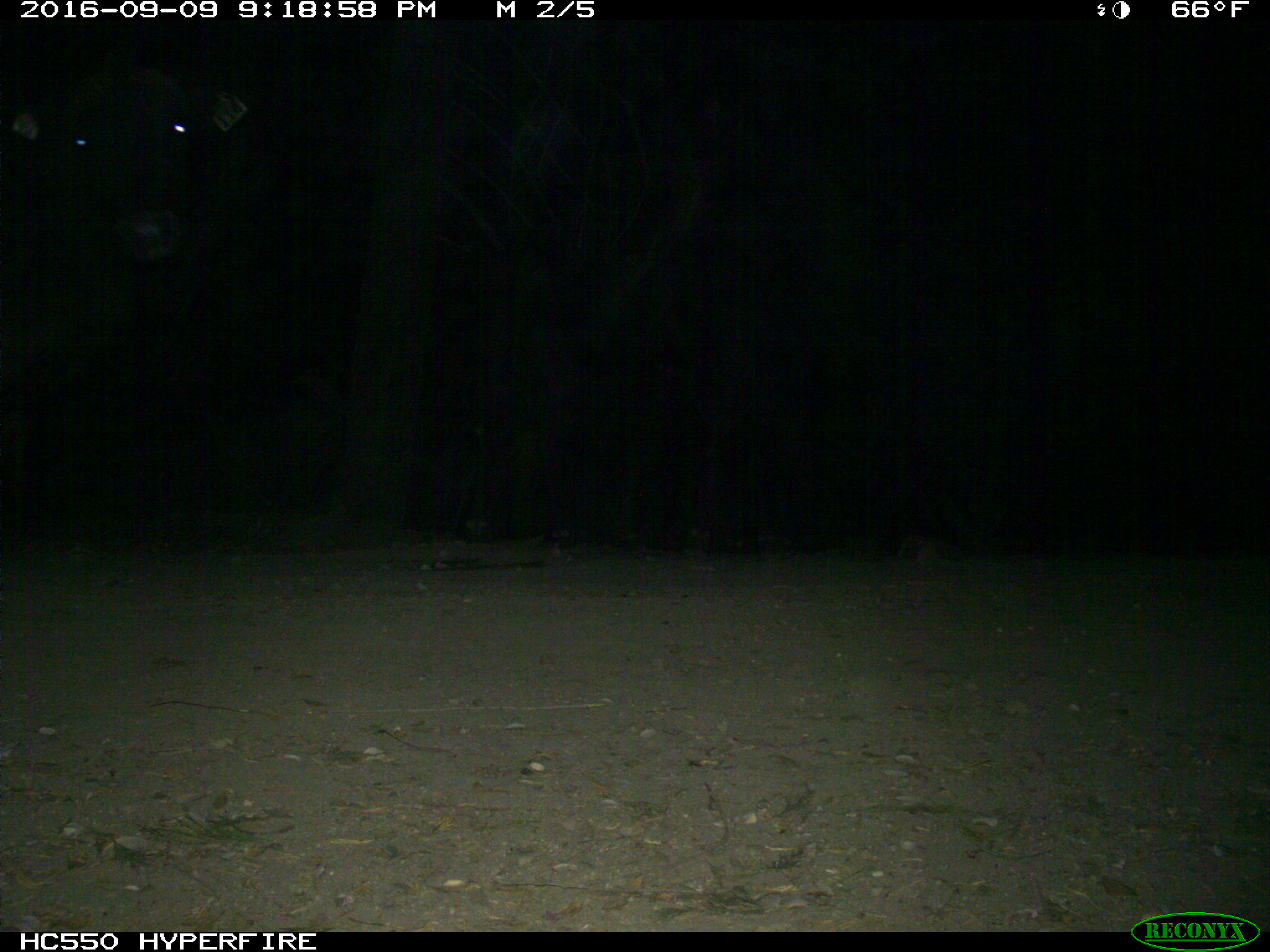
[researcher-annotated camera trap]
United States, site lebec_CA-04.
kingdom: Animalia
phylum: Chordata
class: Mammalia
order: Artiodactyla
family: Bovidae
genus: Bos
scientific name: Bos taurus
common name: domestic cow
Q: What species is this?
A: Bos taurus (domestic cow).